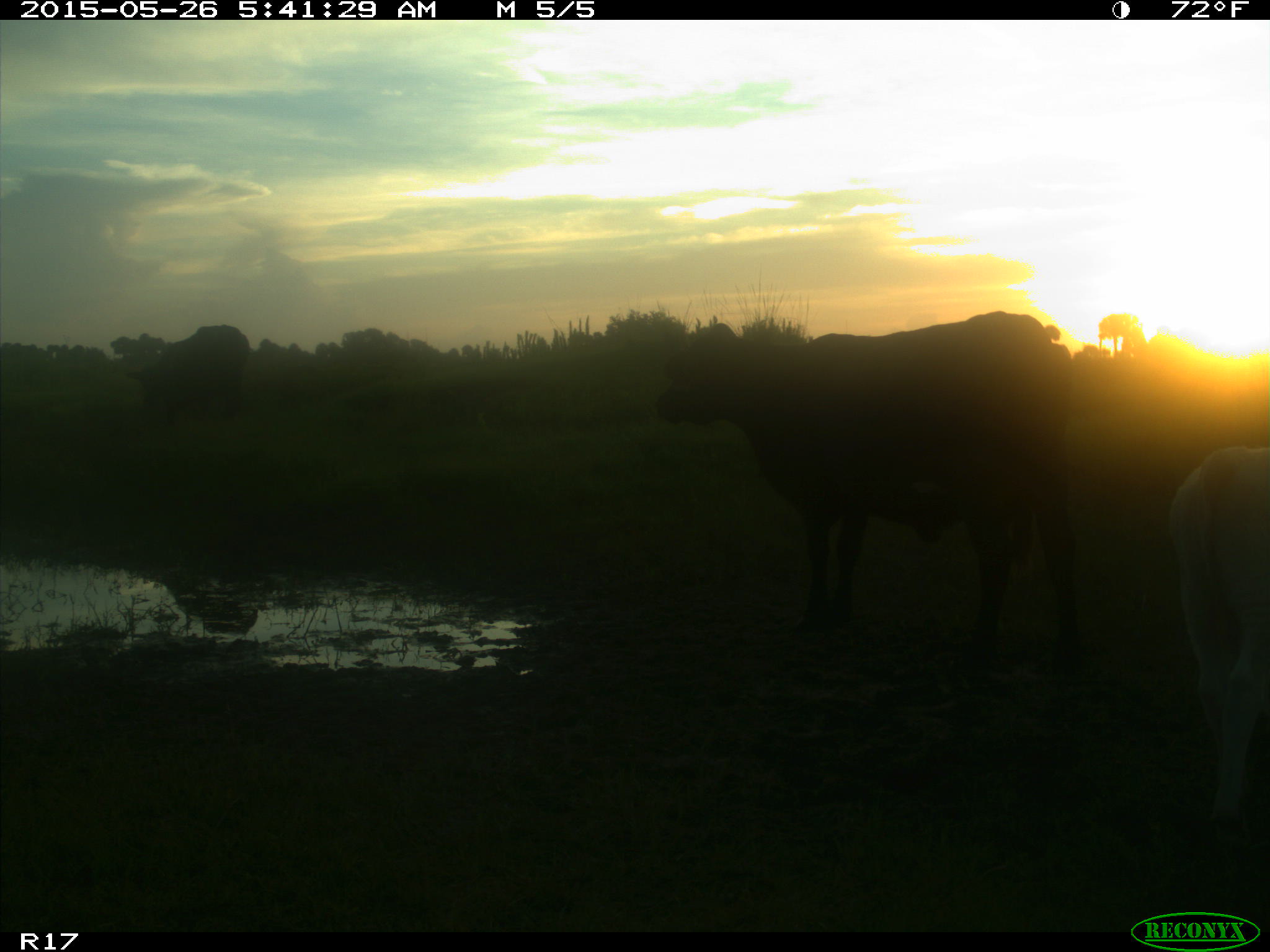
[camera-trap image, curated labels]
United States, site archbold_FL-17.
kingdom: Animalia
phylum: Chordata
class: Mammalia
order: Artiodactyla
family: Bovidae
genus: Bos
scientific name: Bos taurus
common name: domestic cow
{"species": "Bos taurus (domestic cow)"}